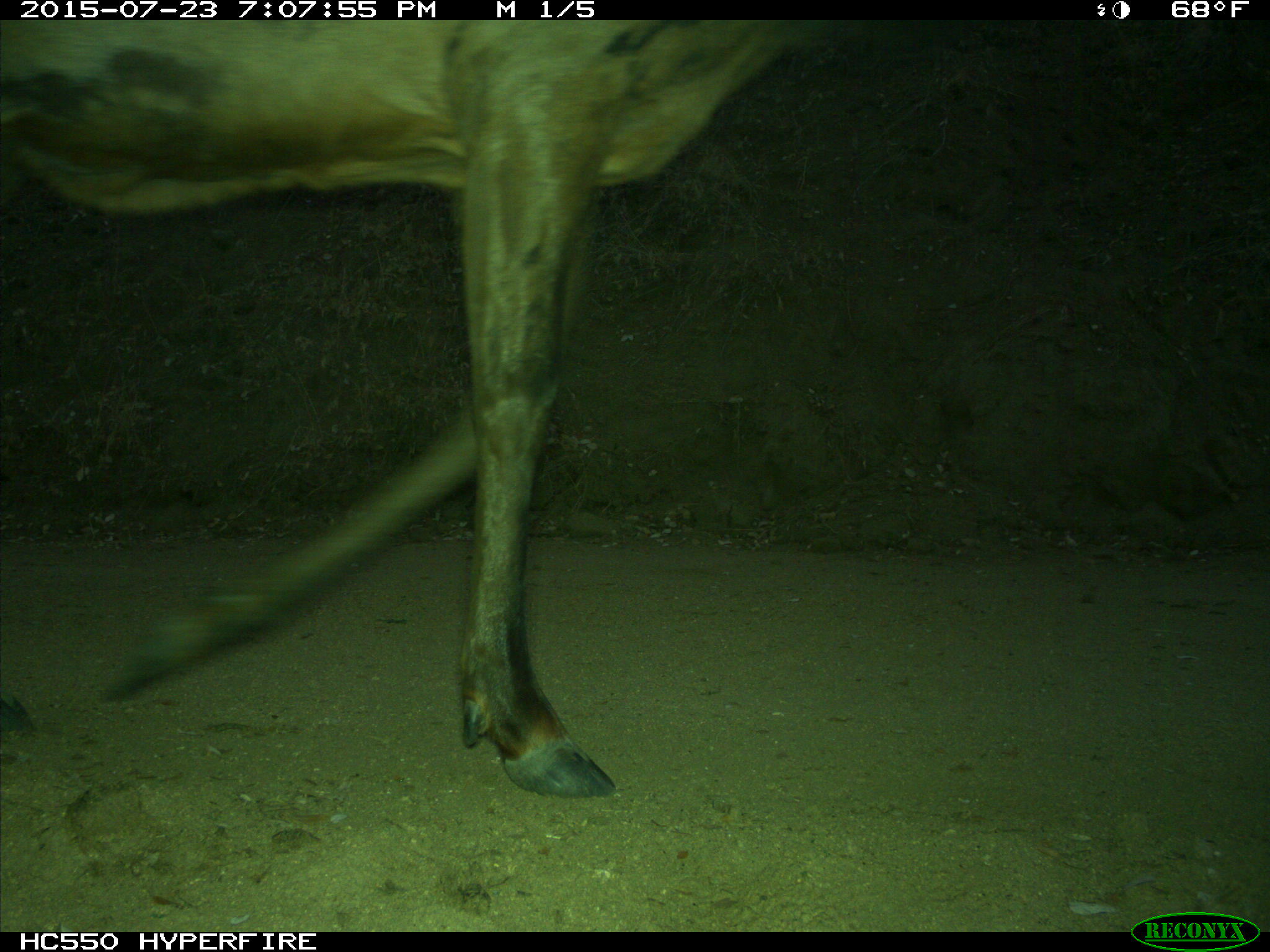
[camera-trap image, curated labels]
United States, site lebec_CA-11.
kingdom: Animalia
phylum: Chordata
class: Mammalia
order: Artiodactyla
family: Cervidae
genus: Cervus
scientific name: Cervus canadensis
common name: elk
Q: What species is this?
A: Cervus canadensis (elk).